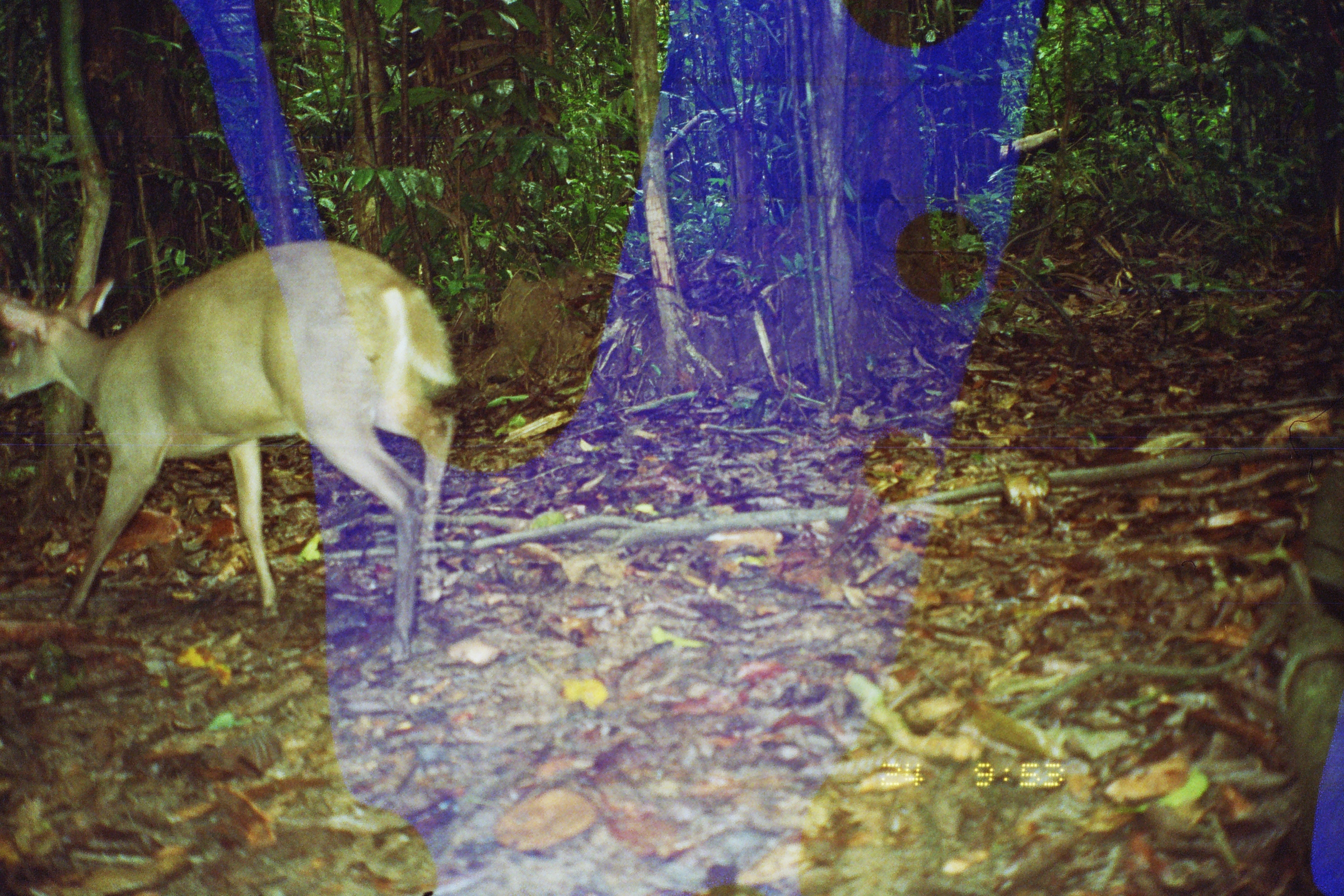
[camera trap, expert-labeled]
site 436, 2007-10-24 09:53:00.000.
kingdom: Animalia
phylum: Chordata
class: Mammalia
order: Artiodactyla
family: Cervidae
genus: Mazama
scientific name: Mazama gouazoubira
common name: gray brocket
Mazama gouazoubira (gray brocket).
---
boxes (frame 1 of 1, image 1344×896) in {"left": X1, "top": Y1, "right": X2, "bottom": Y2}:
mazama gouazoubira: {"left": 1, "top": 239, "right": 463, "bottom": 662}